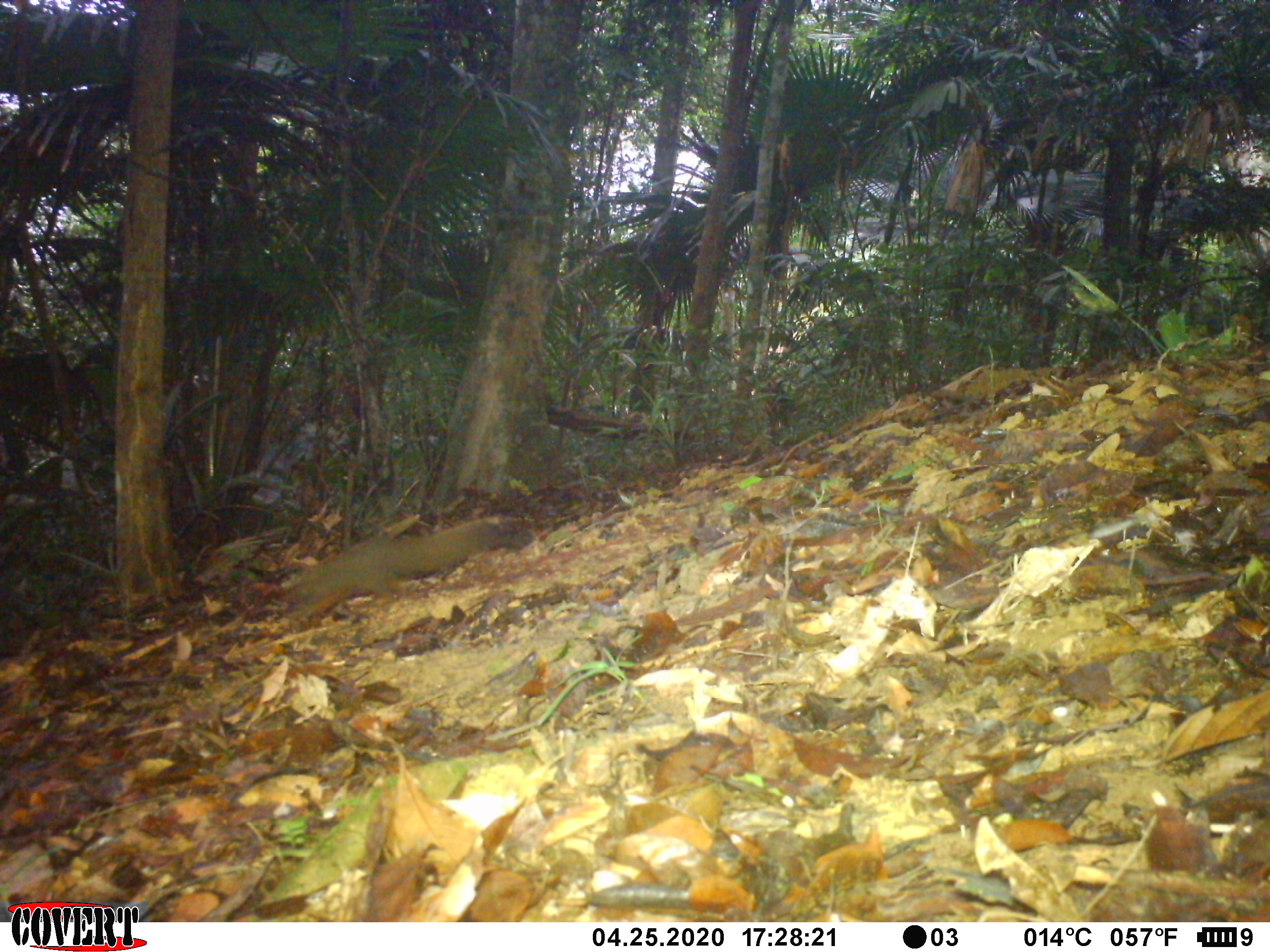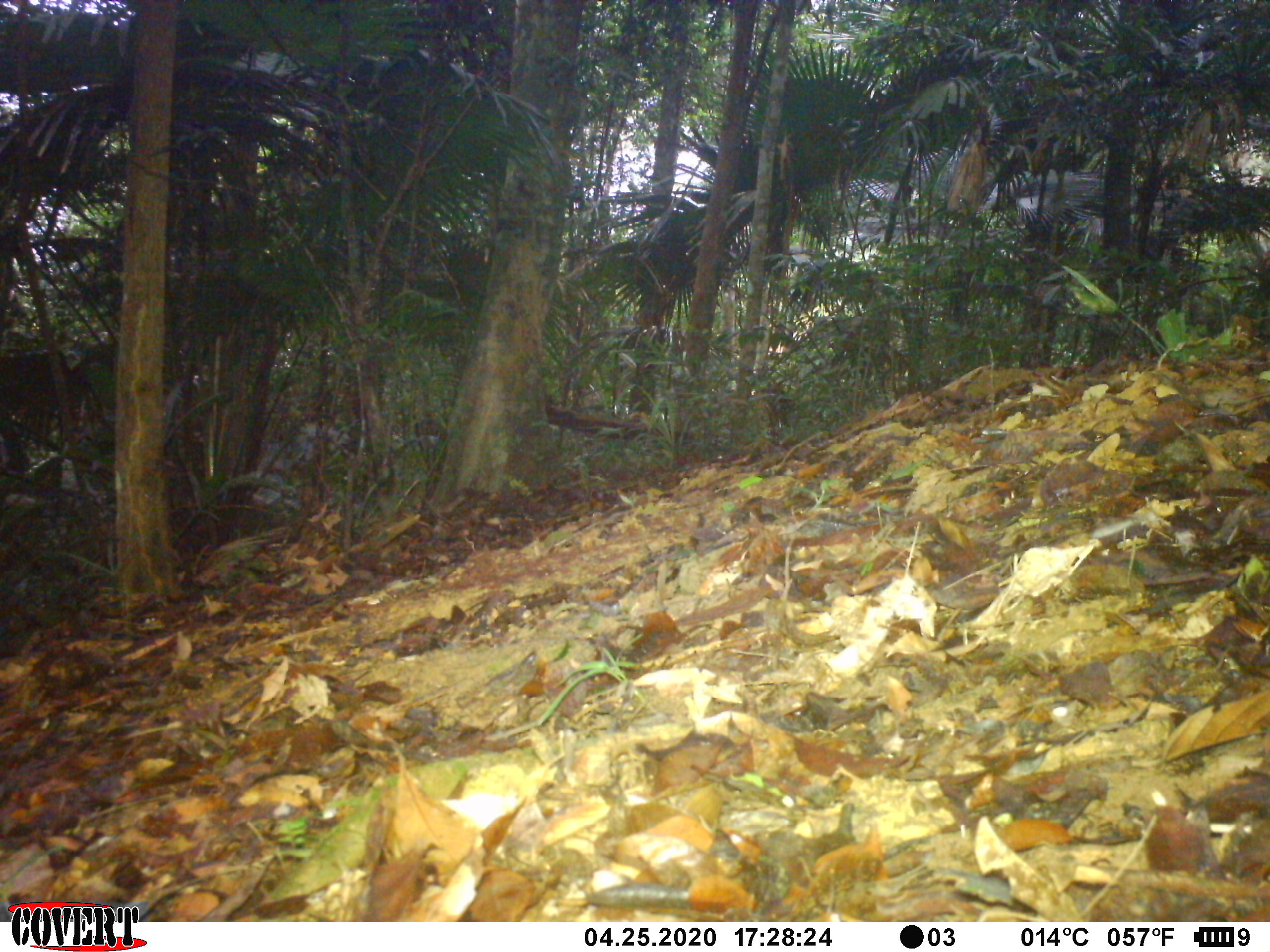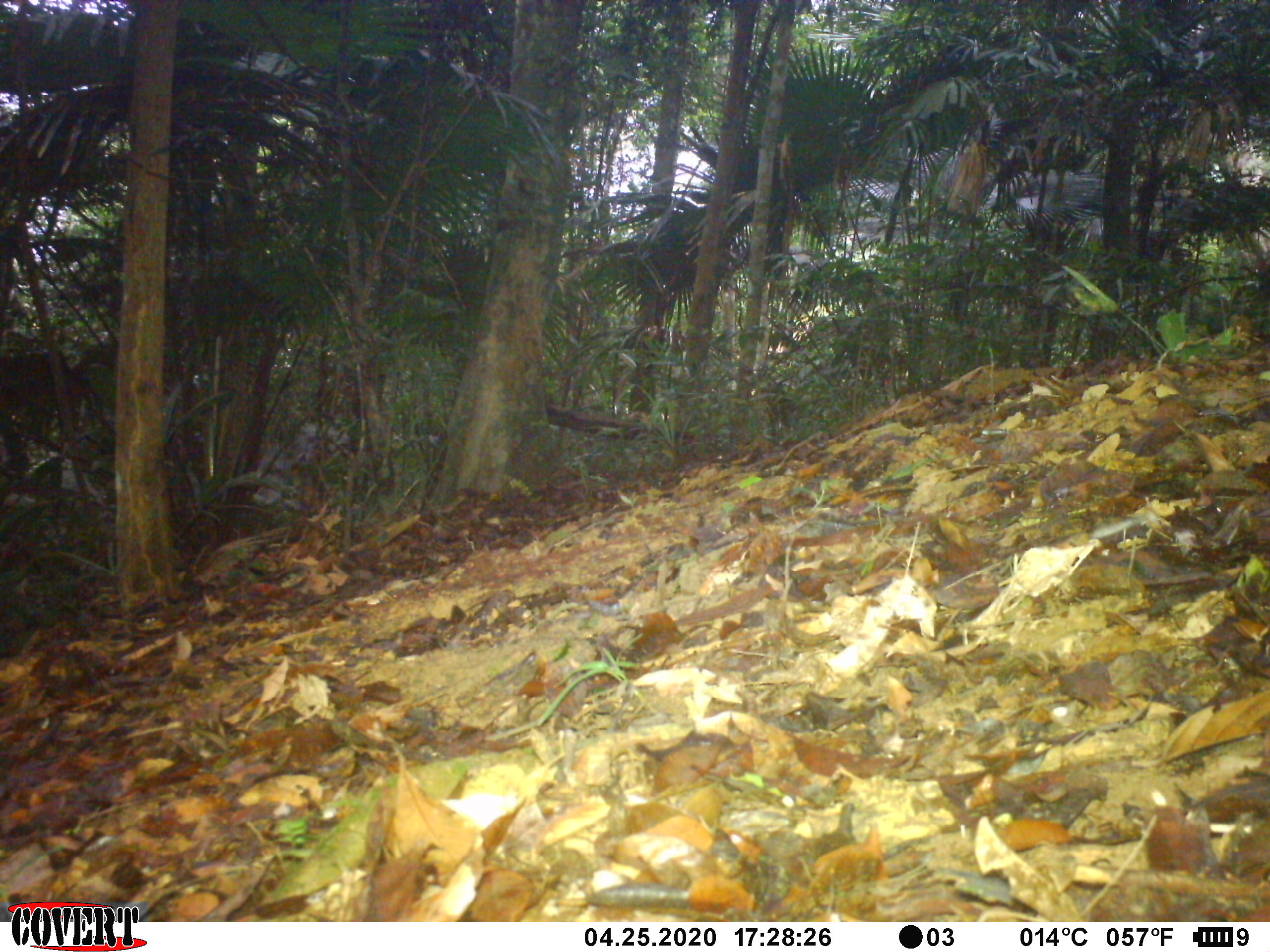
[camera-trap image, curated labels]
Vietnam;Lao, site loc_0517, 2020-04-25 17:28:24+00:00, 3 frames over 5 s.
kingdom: Animalia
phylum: Chordata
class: Mammalia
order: Rodentia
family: Sciuridae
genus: Callosciurus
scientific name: Callosciurus erythraeus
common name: pallas's squirrel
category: pallass squirrel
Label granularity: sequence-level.